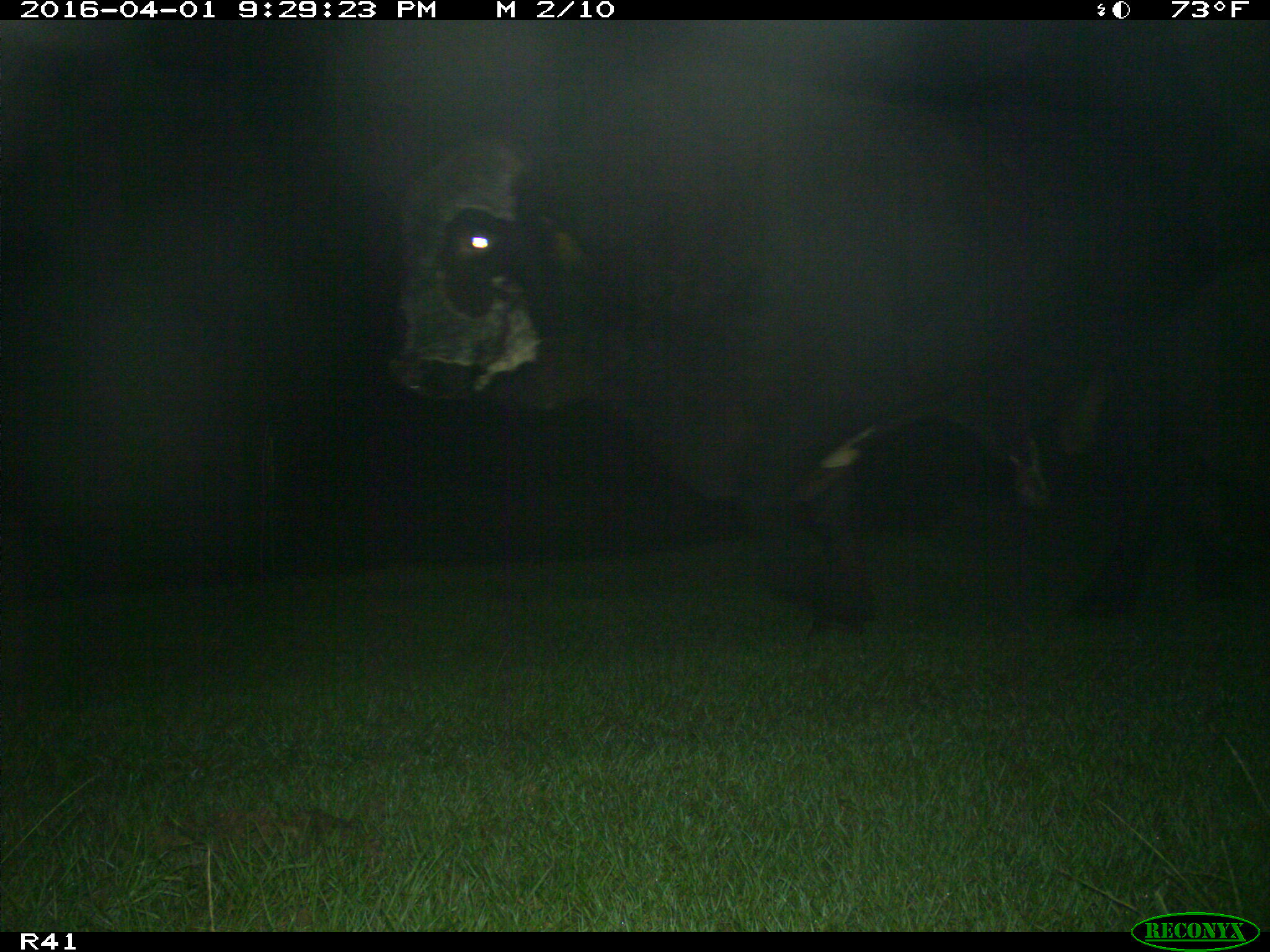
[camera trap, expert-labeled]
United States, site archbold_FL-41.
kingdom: Animalia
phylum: Chordata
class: Mammalia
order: Artiodactyla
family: Bovidae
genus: Bos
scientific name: Bos taurus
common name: domestic cow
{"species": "Bos taurus (domestic cow)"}